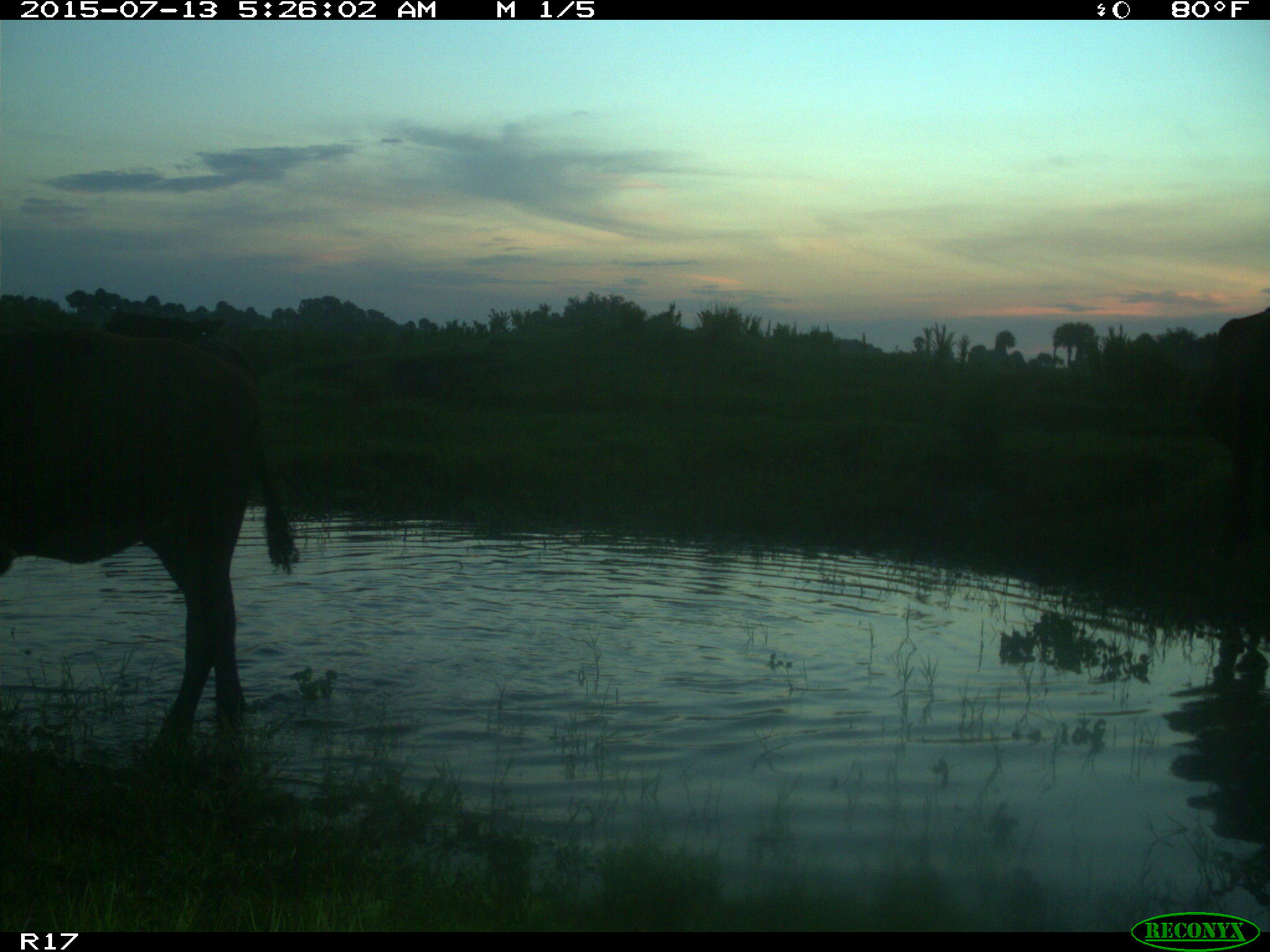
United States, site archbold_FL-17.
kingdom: Animalia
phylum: Chordata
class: Mammalia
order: Artiodactyla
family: Bovidae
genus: Bos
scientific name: Bos taurus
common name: domestic cow